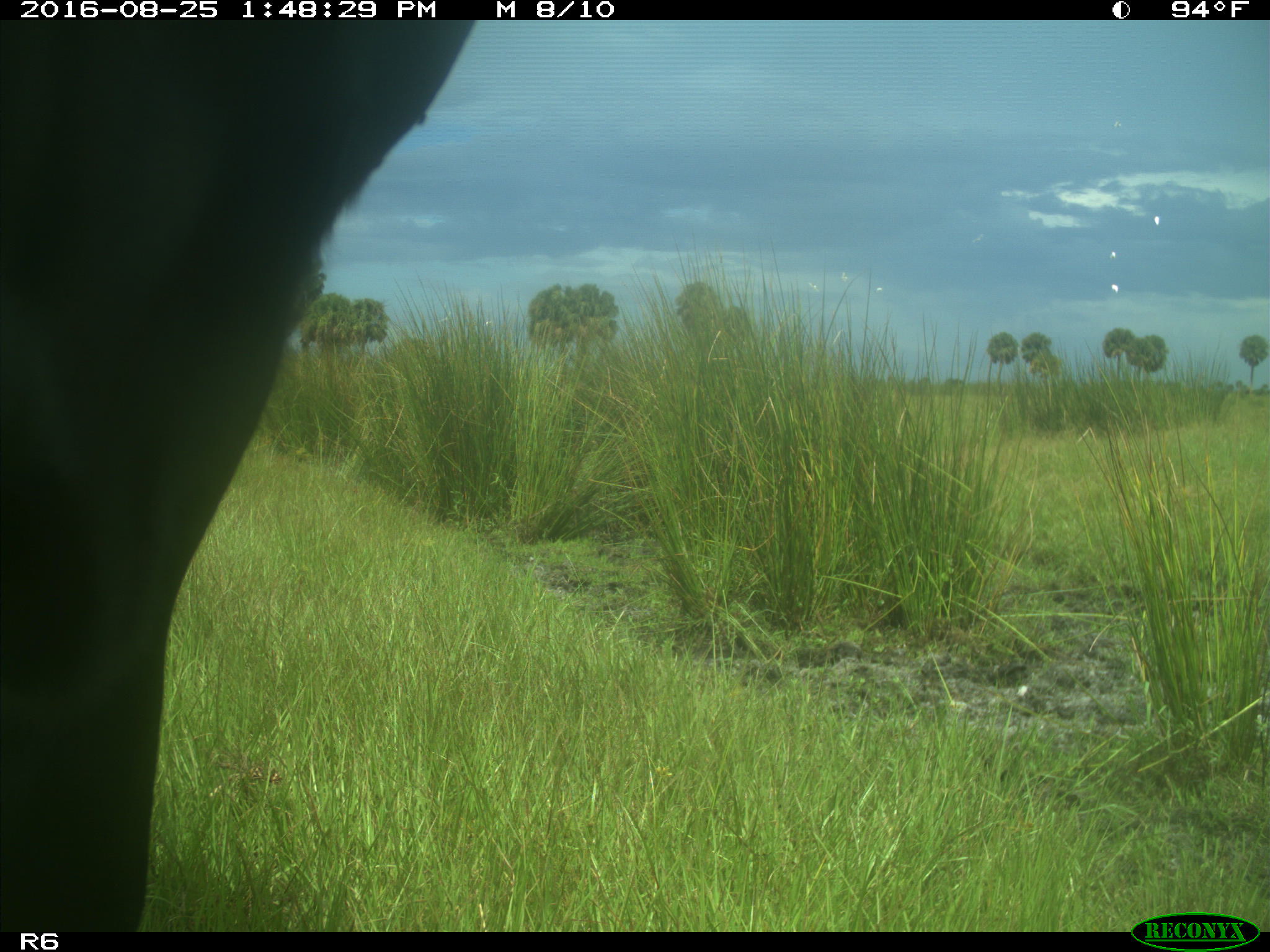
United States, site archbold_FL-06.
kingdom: Animalia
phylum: Chordata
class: Mammalia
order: Artiodactyla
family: Bovidae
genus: Bos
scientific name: Bos taurus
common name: domestic cow